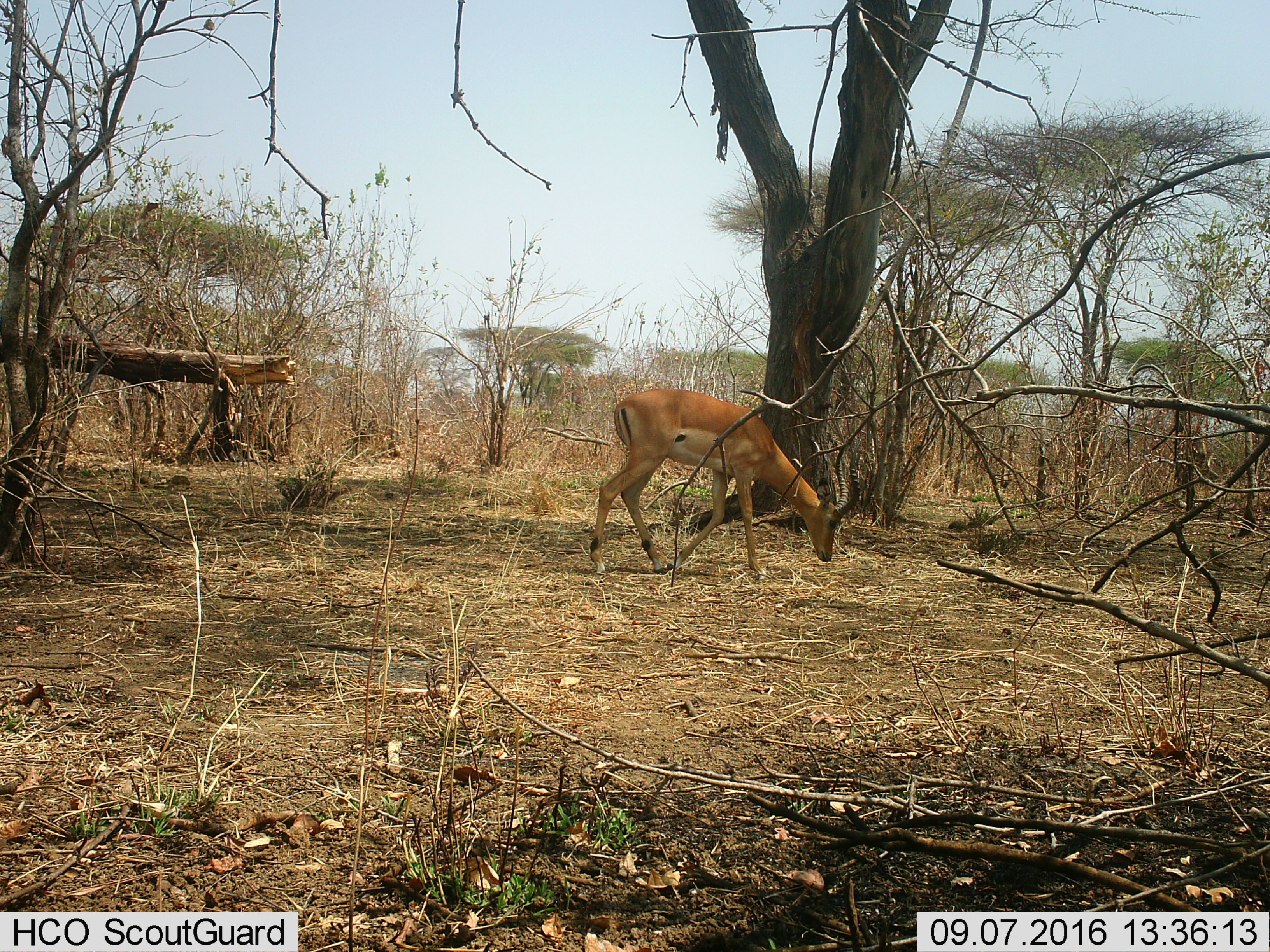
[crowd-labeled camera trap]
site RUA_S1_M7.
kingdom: Animalia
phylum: Chordata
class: Mammalia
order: Artiodactyla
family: Bovidae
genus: Aepyceros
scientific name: Aepyceros melampus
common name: impala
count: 1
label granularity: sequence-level